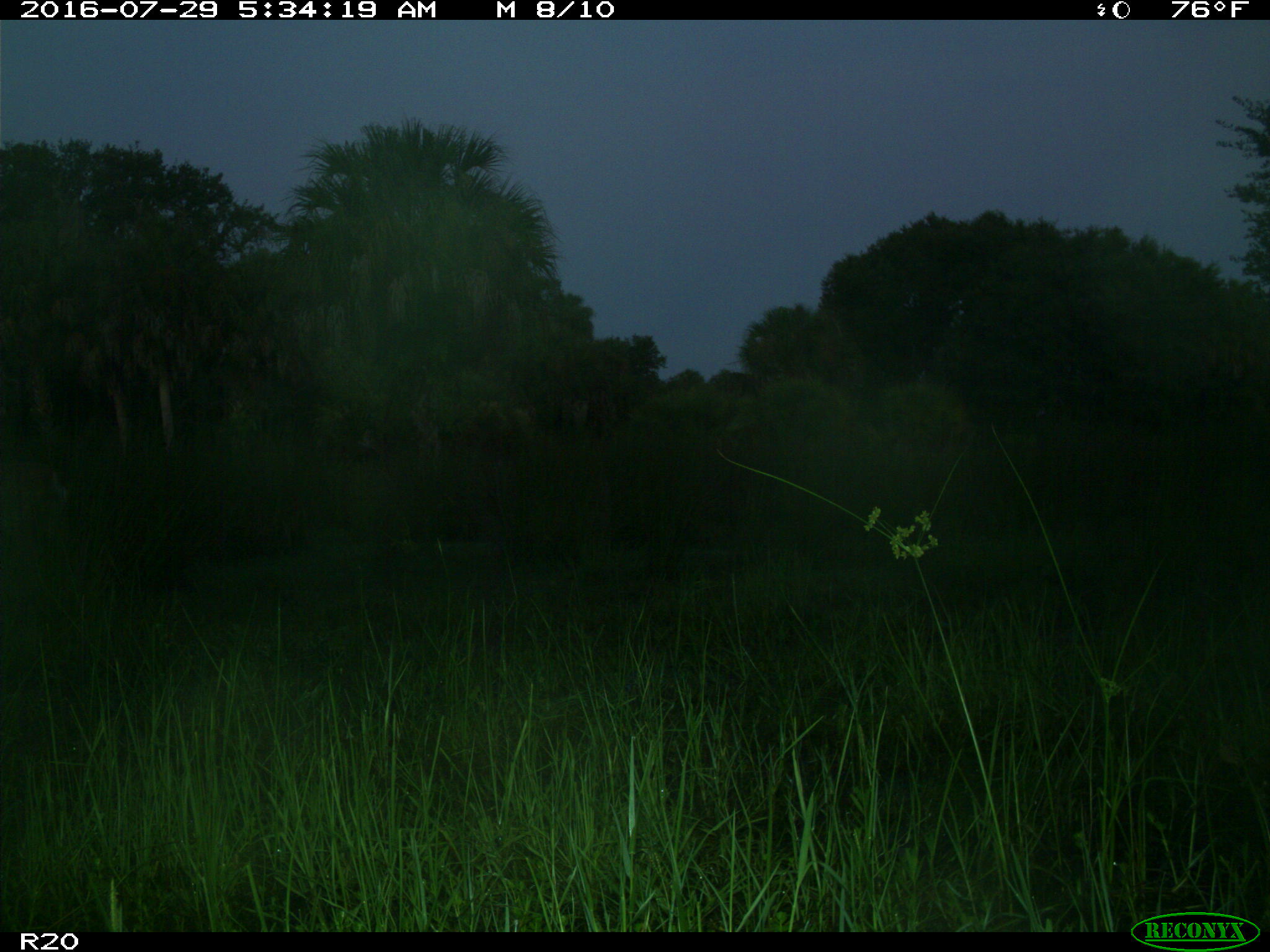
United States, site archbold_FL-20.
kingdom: Animalia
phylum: Chordata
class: Mammalia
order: Artiodactyla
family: Cervidae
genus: Odocoileus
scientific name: Odocoileus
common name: deer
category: unidentified deer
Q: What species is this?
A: Unidentified deer (deer) (Odocoileus).